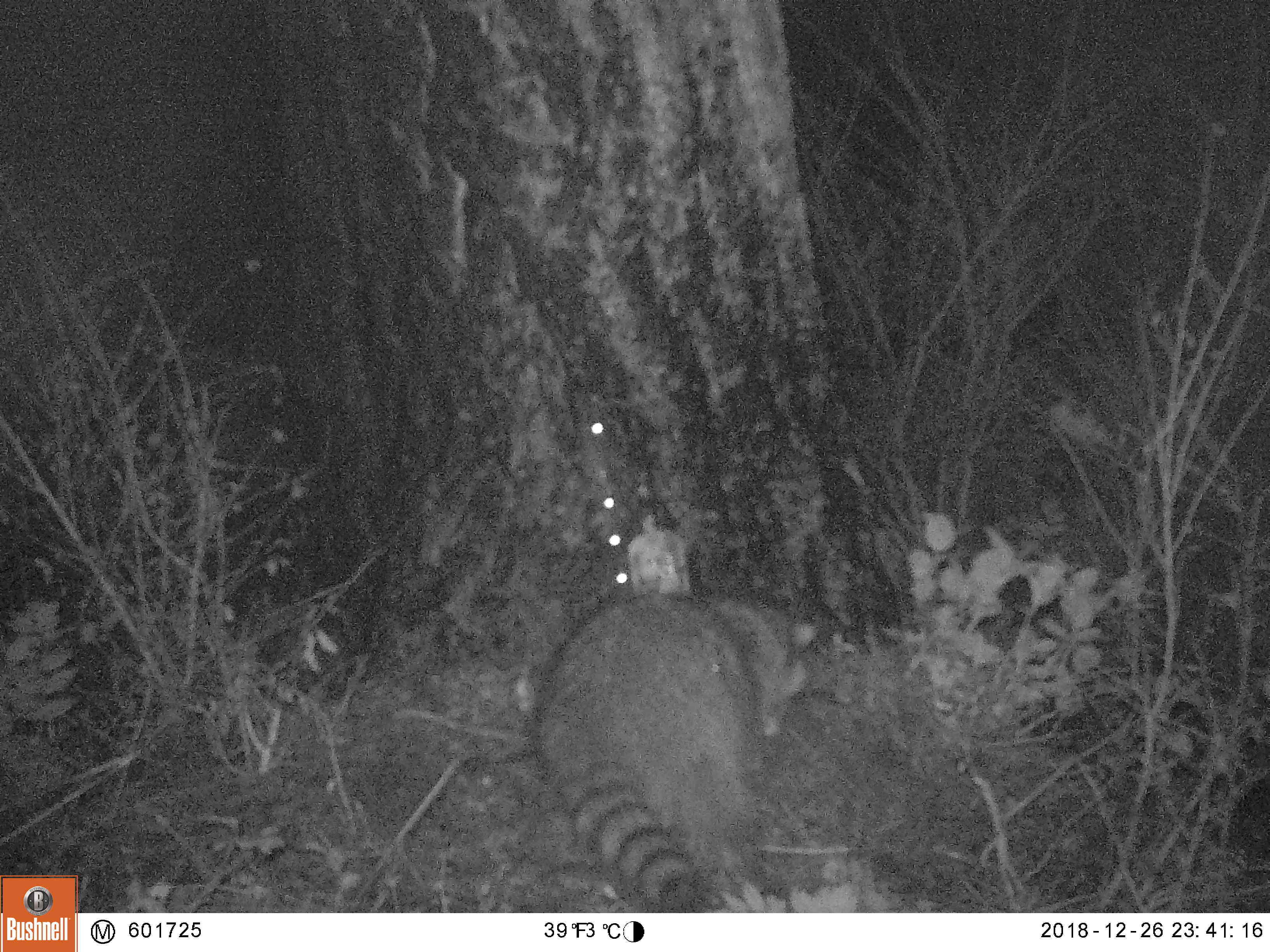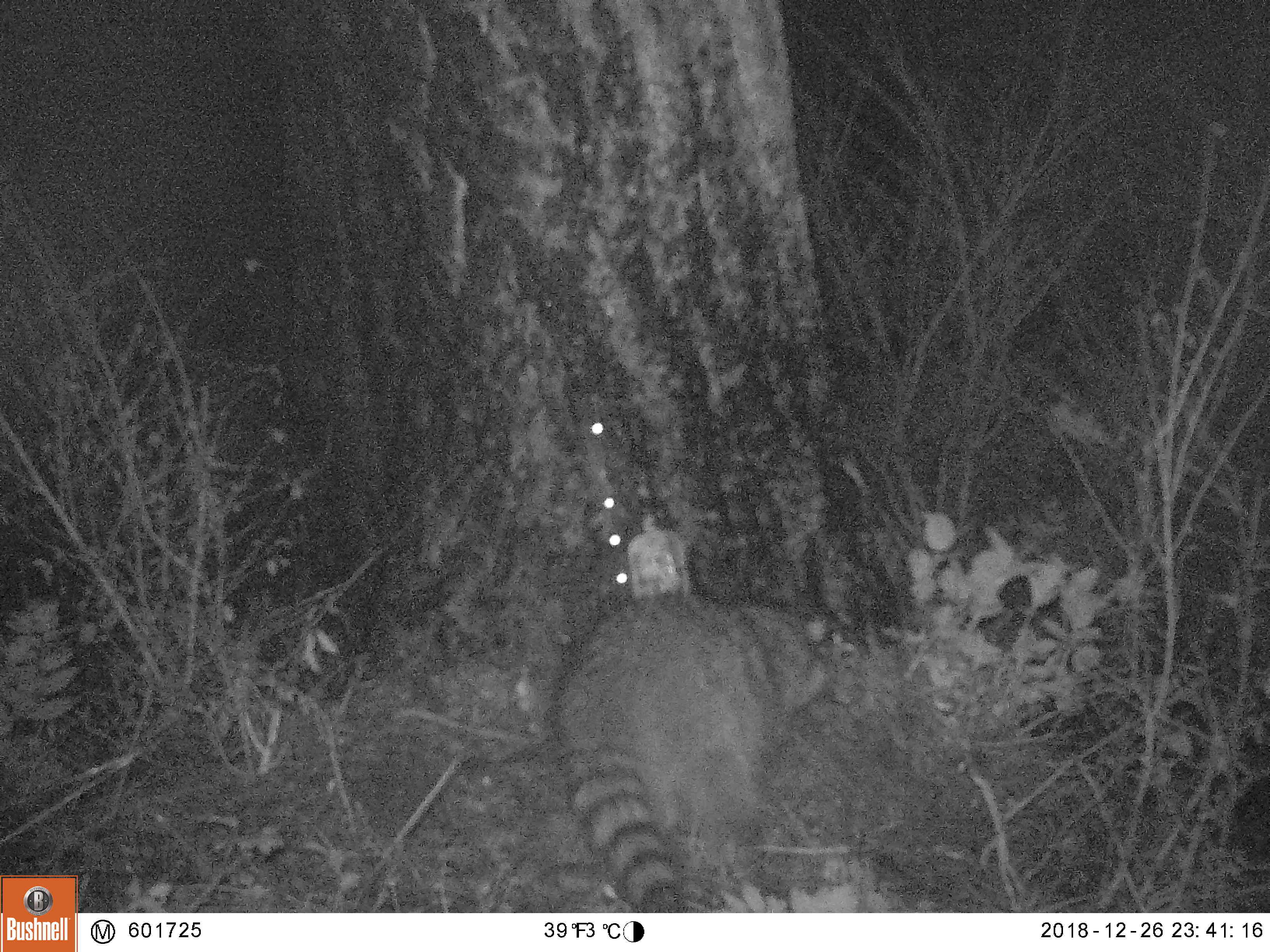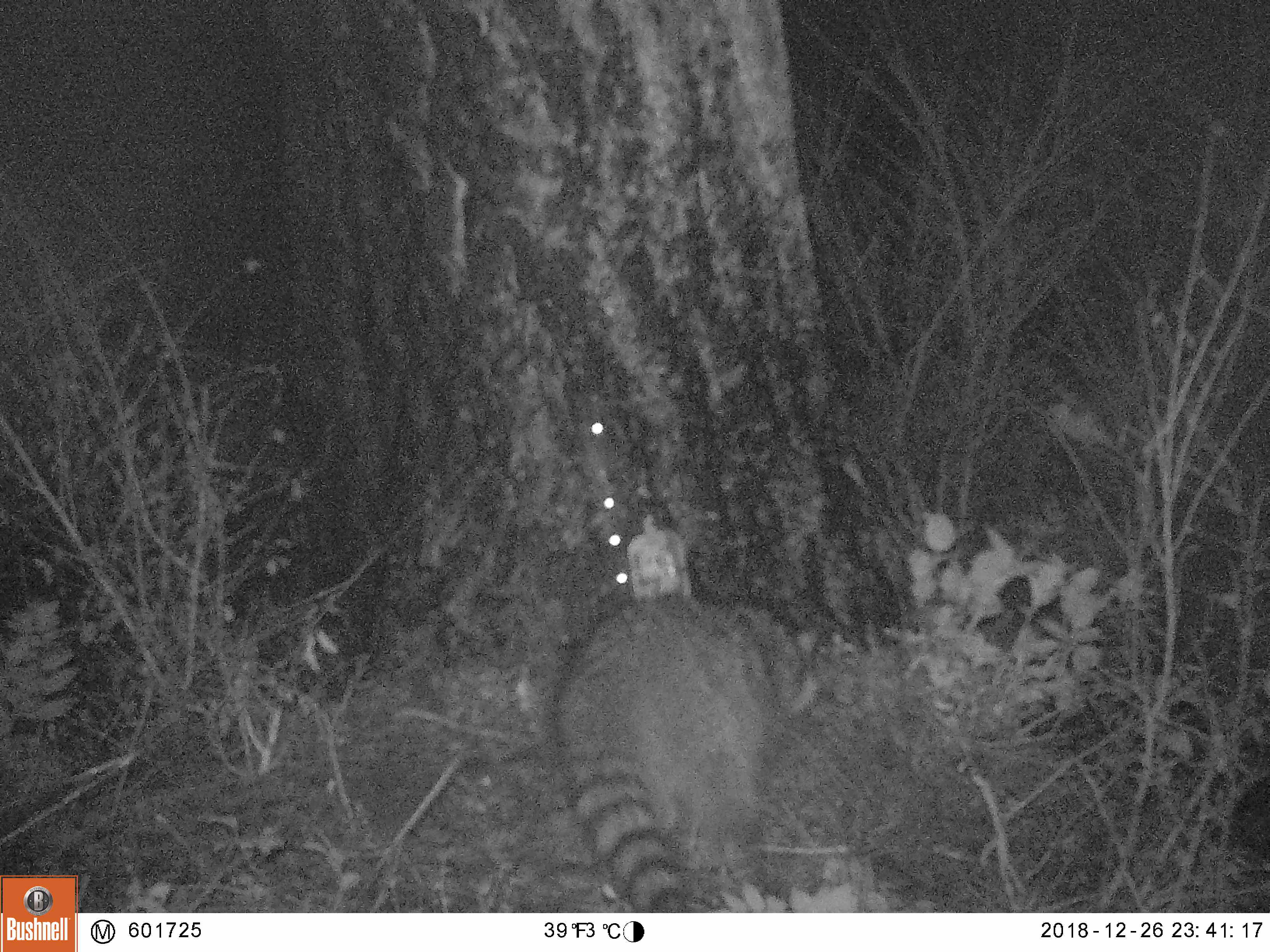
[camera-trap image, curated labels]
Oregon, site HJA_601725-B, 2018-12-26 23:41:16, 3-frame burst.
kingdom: Animalia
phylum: Chordata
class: Mammalia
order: Carnivora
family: Procyonidae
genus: Procyon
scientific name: Procyon lotor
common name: northern raccoon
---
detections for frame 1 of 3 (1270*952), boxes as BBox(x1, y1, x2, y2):
northern raccoon: BBox(503, 558, 844, 908)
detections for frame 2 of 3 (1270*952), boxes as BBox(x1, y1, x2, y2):
northern raccoon: BBox(520, 569, 871, 908)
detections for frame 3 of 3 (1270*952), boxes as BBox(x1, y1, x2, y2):
northern raccoon: BBox(539, 567, 828, 902)